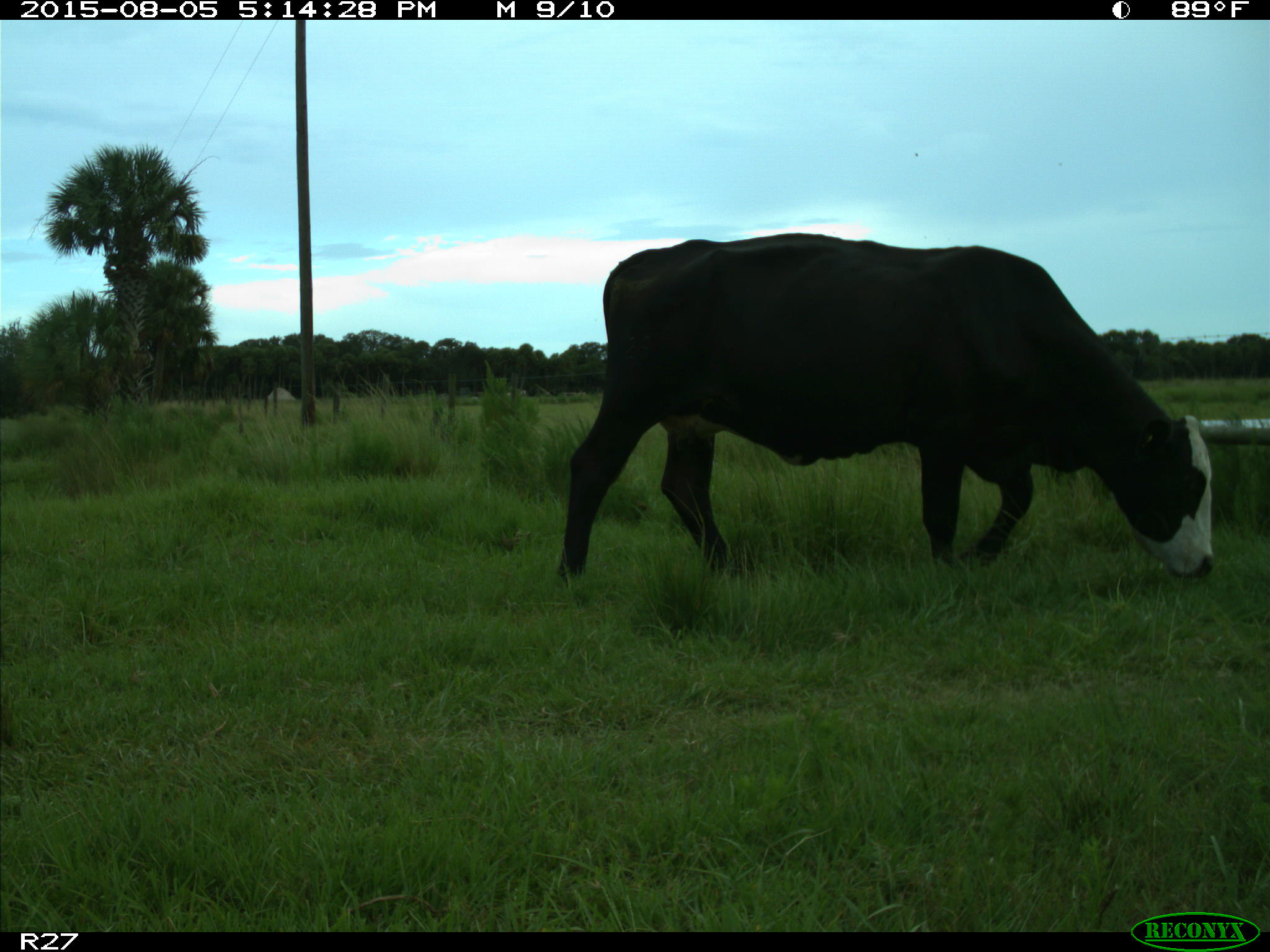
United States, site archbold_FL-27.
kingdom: Animalia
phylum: Chordata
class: Mammalia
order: Artiodactyla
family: Bovidae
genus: Bos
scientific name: Bos taurus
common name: domestic cow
Bos taurus (domestic cow).